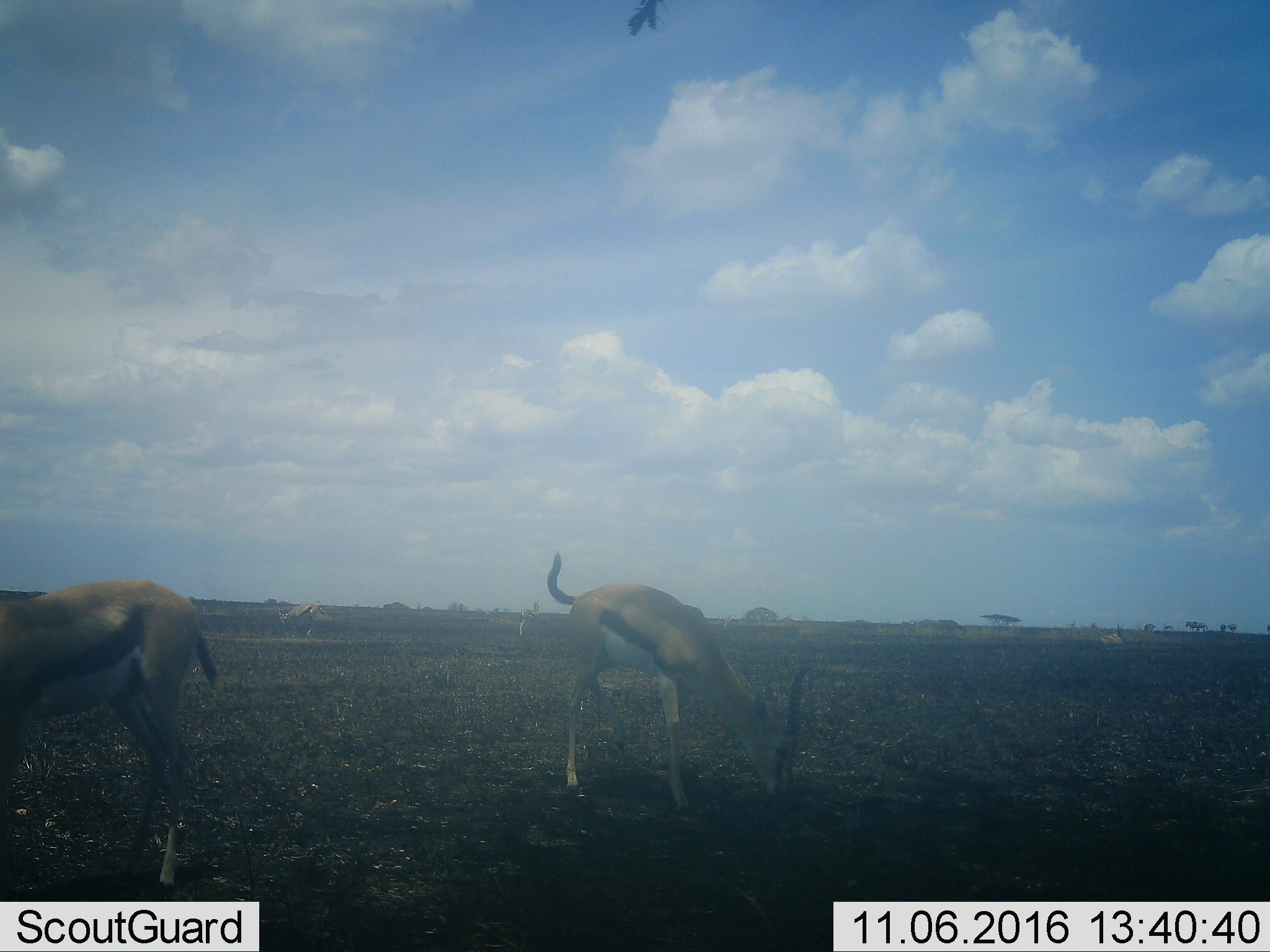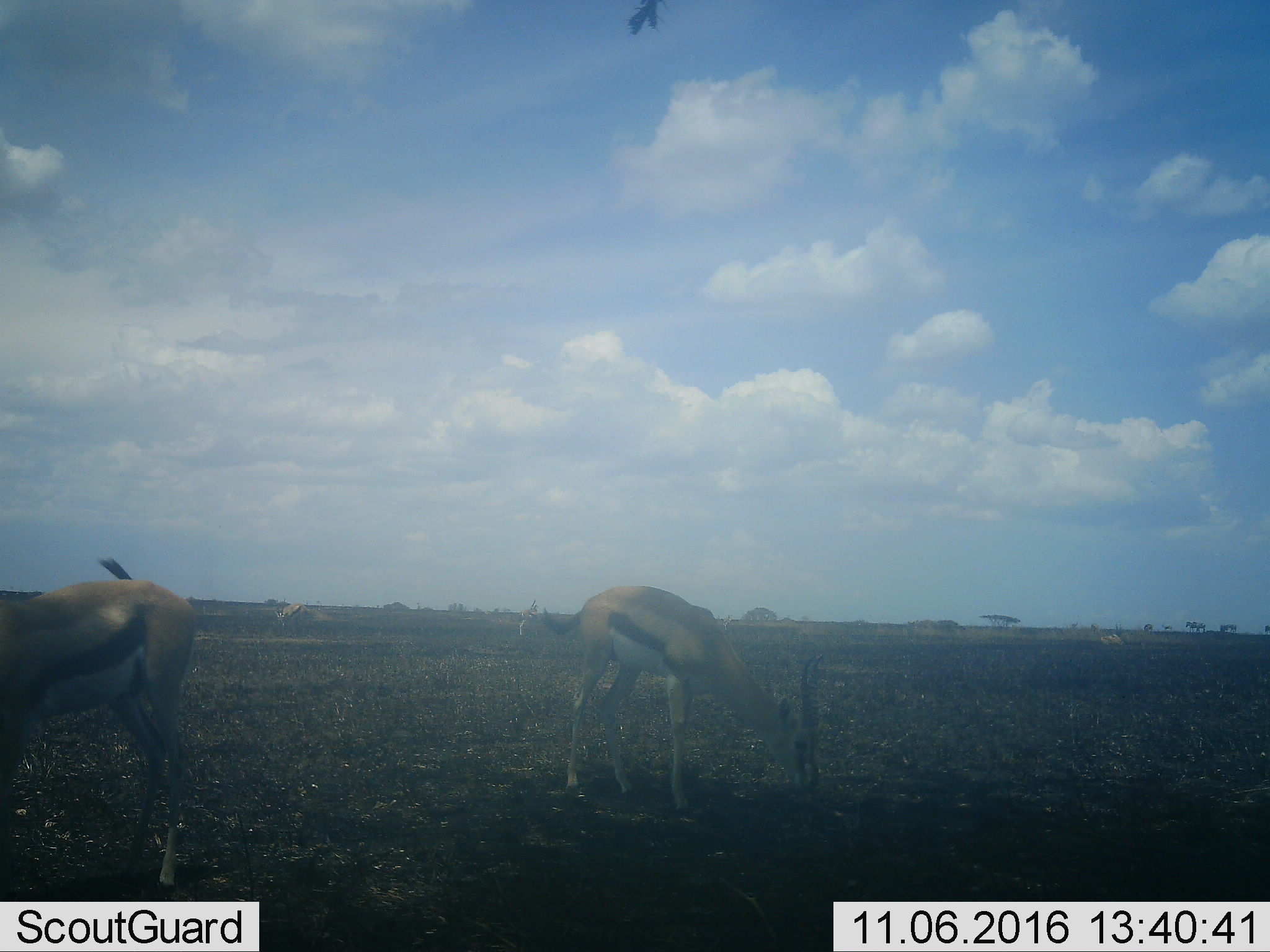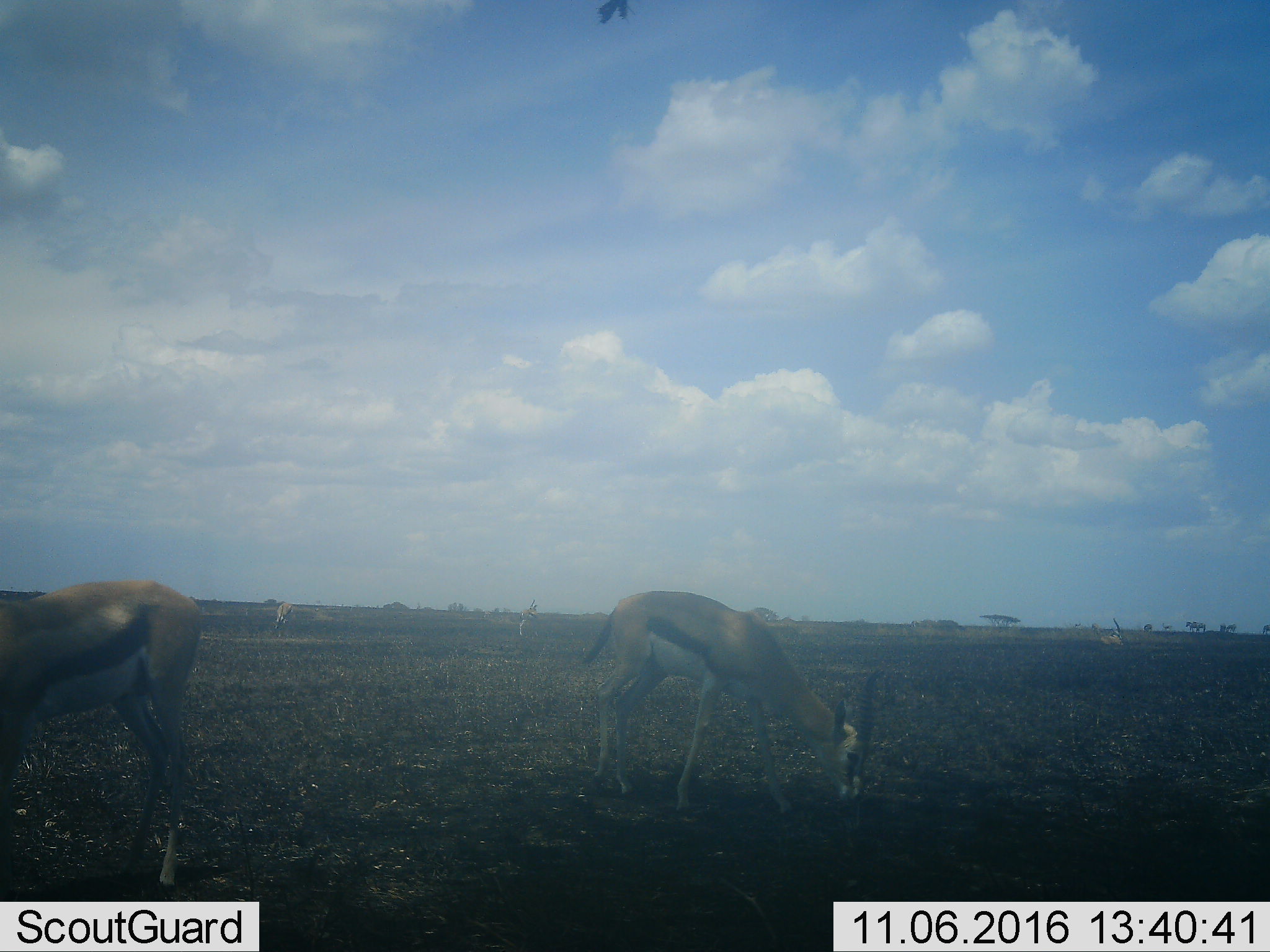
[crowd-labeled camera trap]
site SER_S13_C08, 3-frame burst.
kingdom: Animalia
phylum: Chordata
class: Mammalia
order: Artiodactyla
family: Bovidae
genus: Eudorcas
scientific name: Eudorcas thomsonii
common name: thomson's gazelle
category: gazellethomsons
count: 3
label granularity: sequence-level